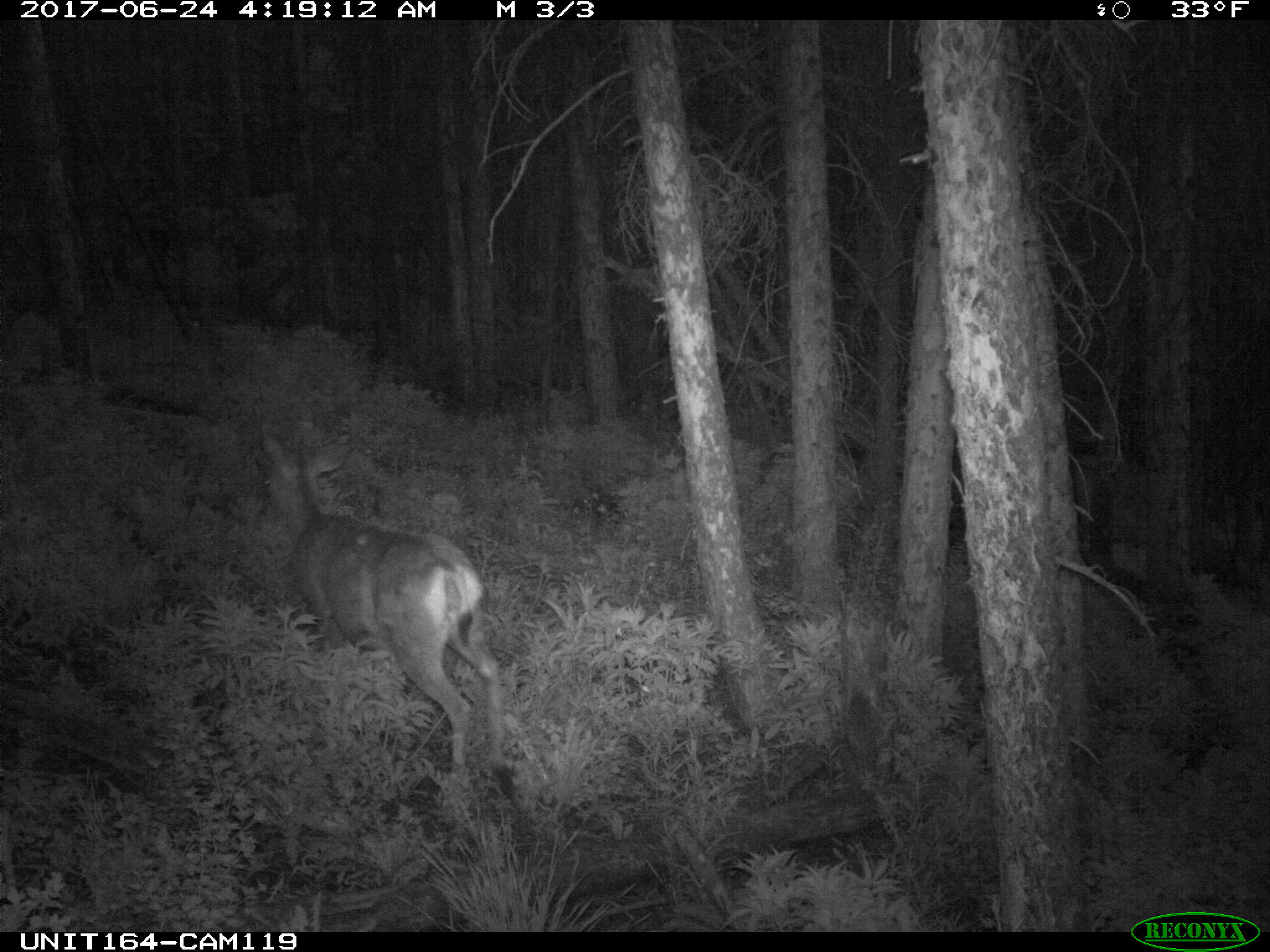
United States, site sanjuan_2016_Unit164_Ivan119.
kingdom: Animalia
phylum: Chordata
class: Mammalia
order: Artiodactyla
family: Cervidae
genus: Odocoileus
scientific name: Odocoileus hemionus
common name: mule deer